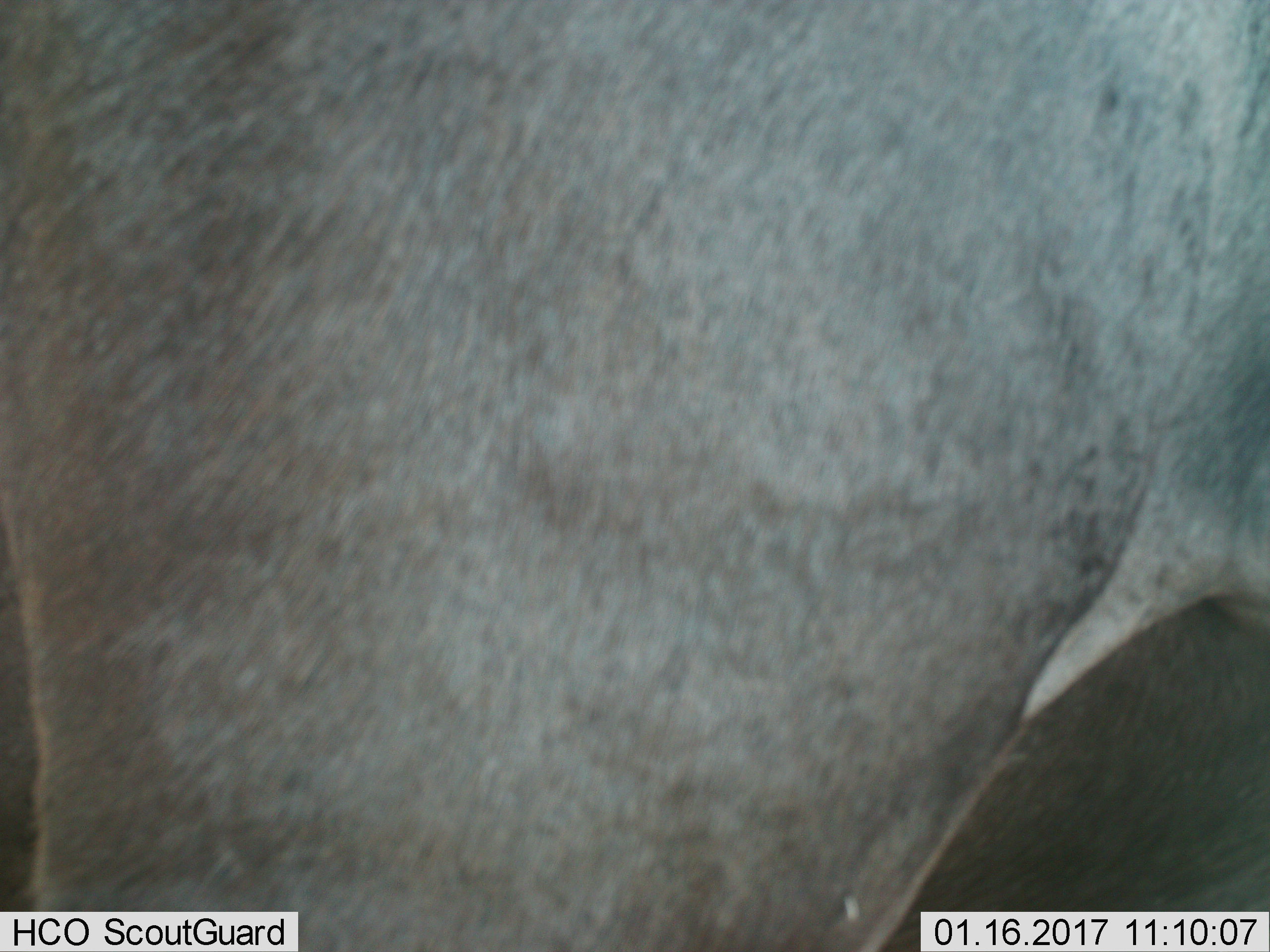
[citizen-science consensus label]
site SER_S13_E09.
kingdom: Animalia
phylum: Chordata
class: Mammalia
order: Artiodactyla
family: Bovidae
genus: Connochaetes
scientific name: Connochaetes taurinus taurinus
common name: blue wildebeest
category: wildebeestblue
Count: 1.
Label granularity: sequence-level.